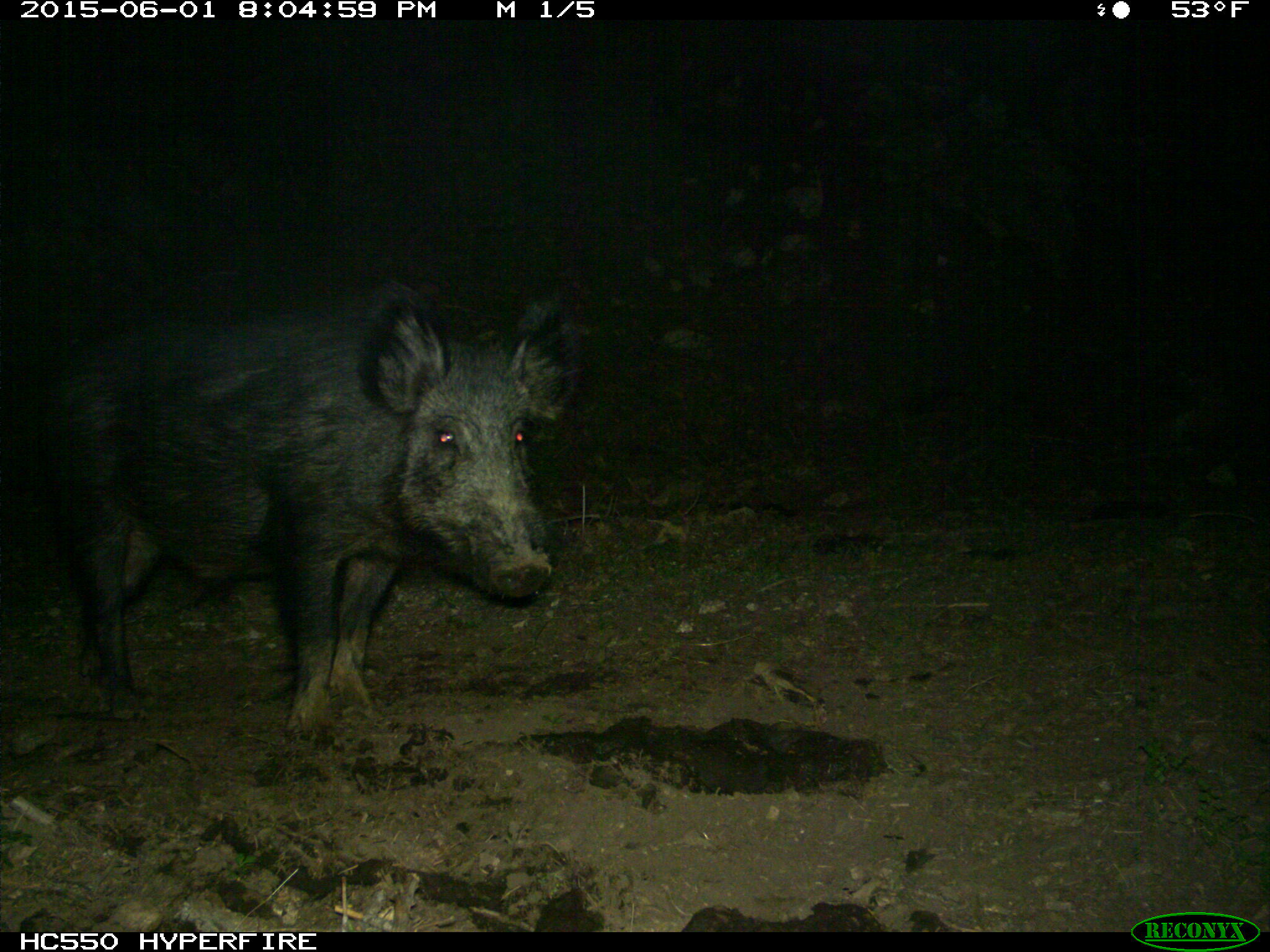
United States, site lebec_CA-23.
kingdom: Animalia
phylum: Chordata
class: Mammalia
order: Artiodactyla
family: Suidae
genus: Sus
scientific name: Sus scrofa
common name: wild boar